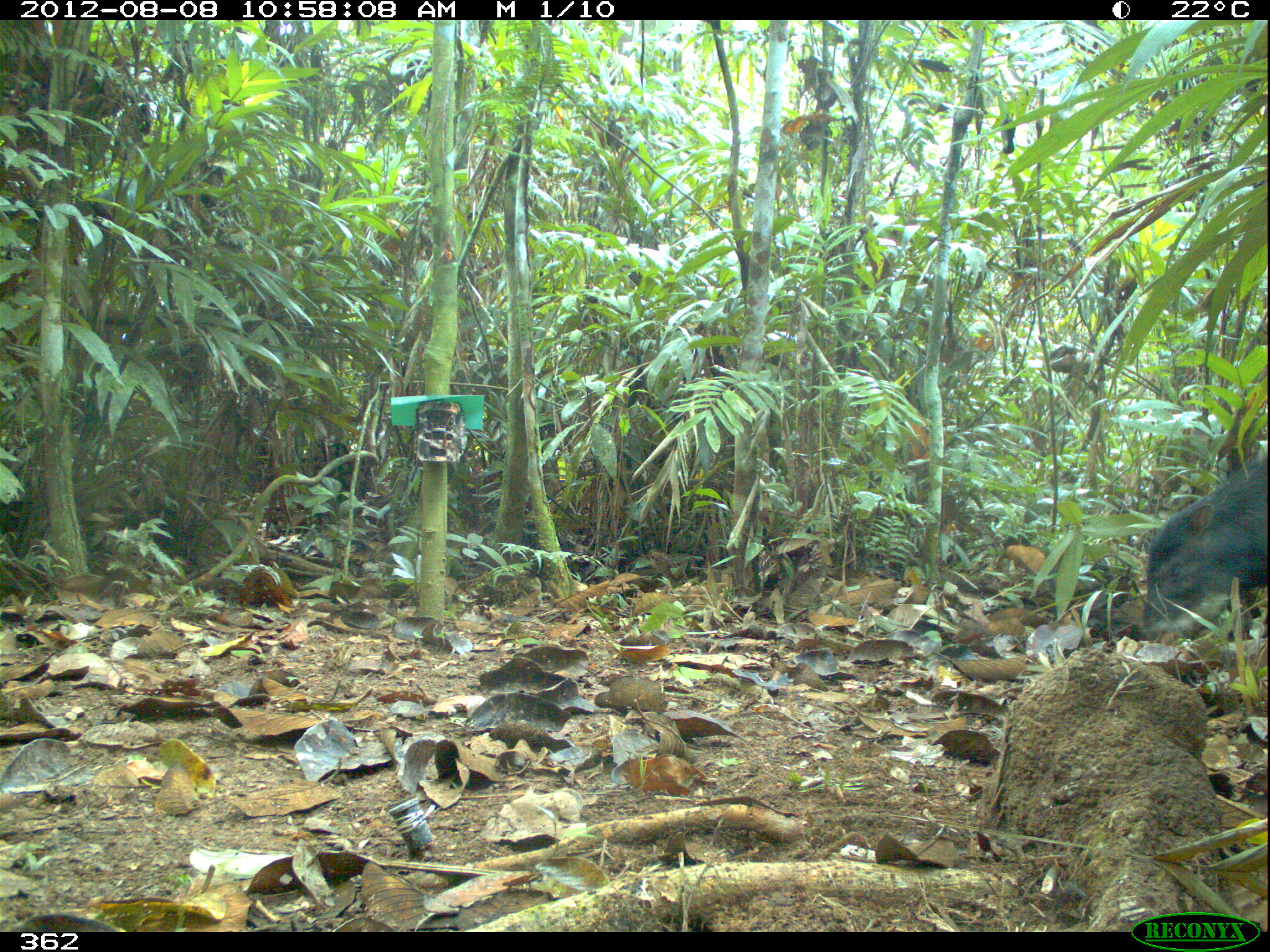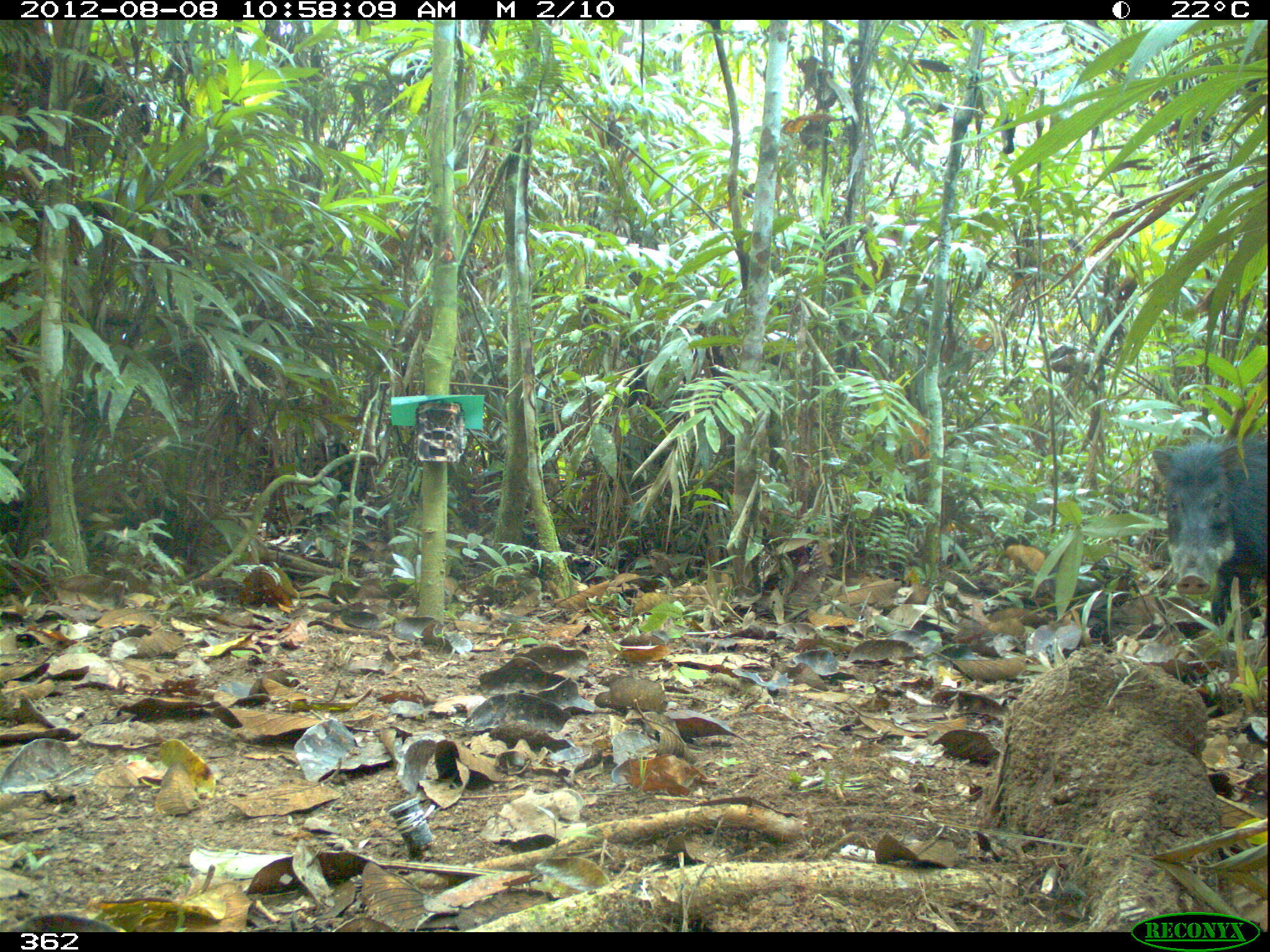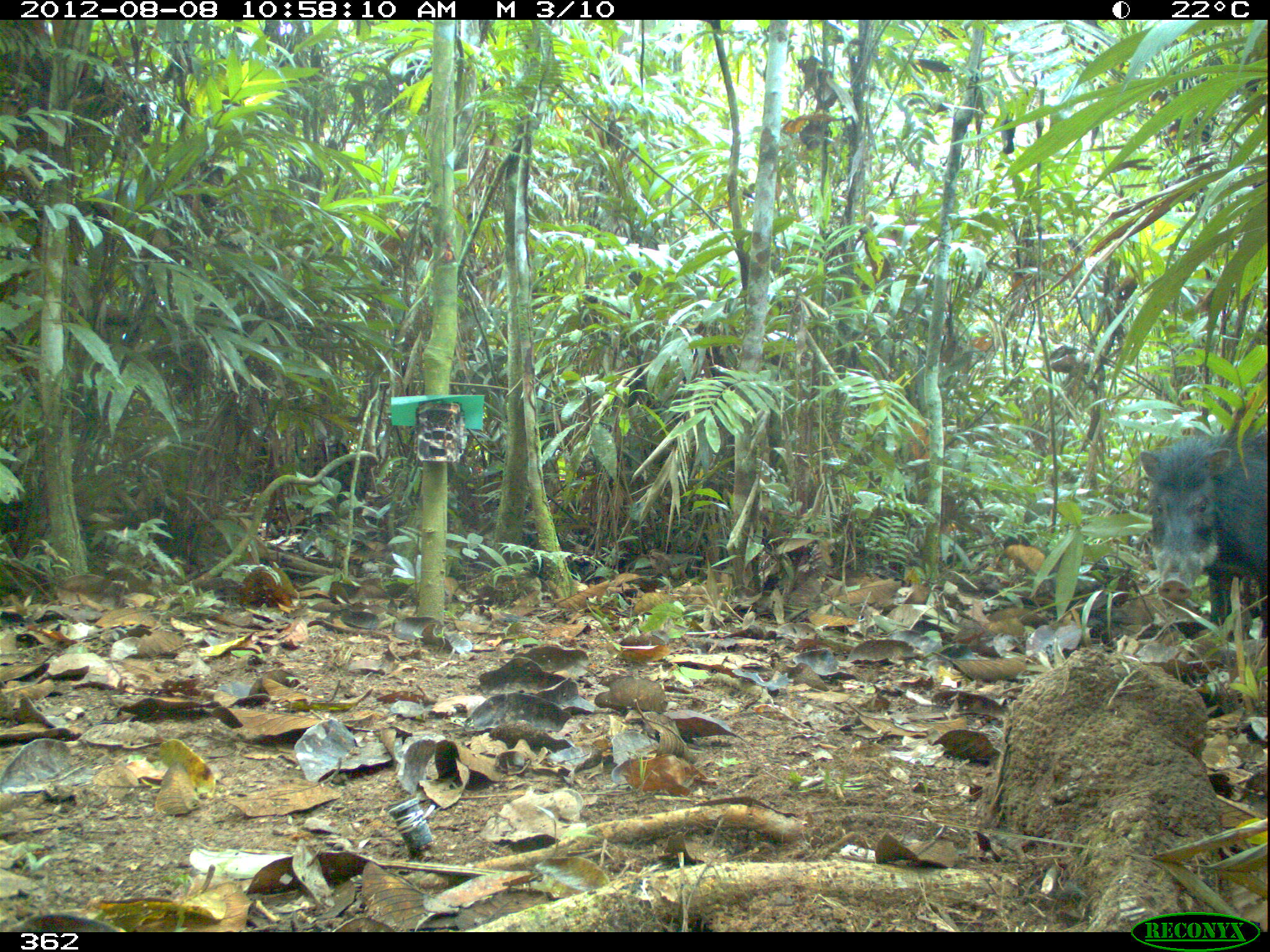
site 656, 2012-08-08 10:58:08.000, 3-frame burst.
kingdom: Animalia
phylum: Chordata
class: Mammalia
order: Artiodactyla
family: Tayassuidae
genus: Tayassu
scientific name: Tayassu pecari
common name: white-lipped peccary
Tayassu pecari (white-lipped peccary).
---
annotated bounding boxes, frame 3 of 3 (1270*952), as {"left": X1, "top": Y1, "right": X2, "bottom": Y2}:
tayassu pecari: {"left": 1138, "top": 433, "right": 1270, "bottom": 632}